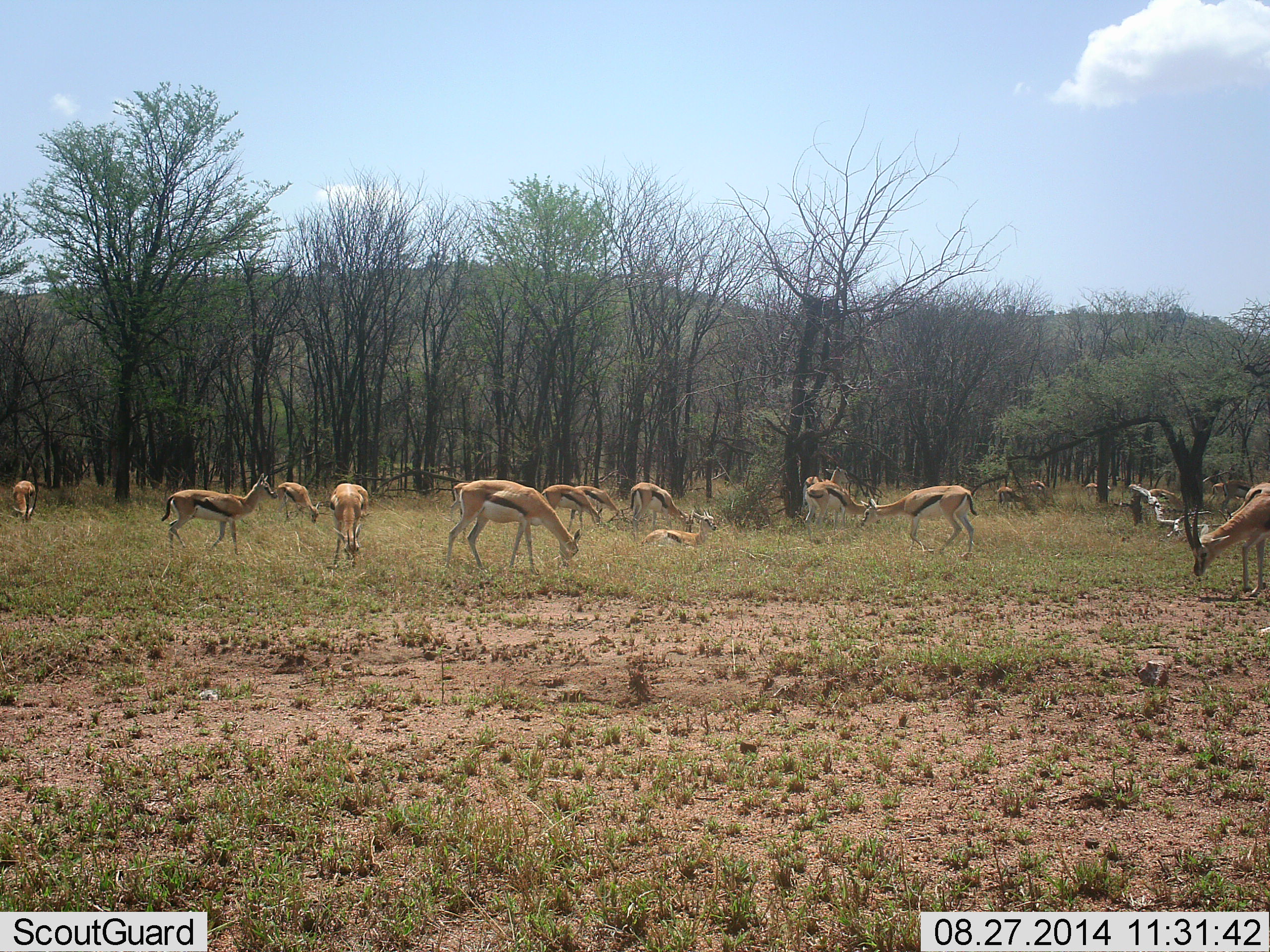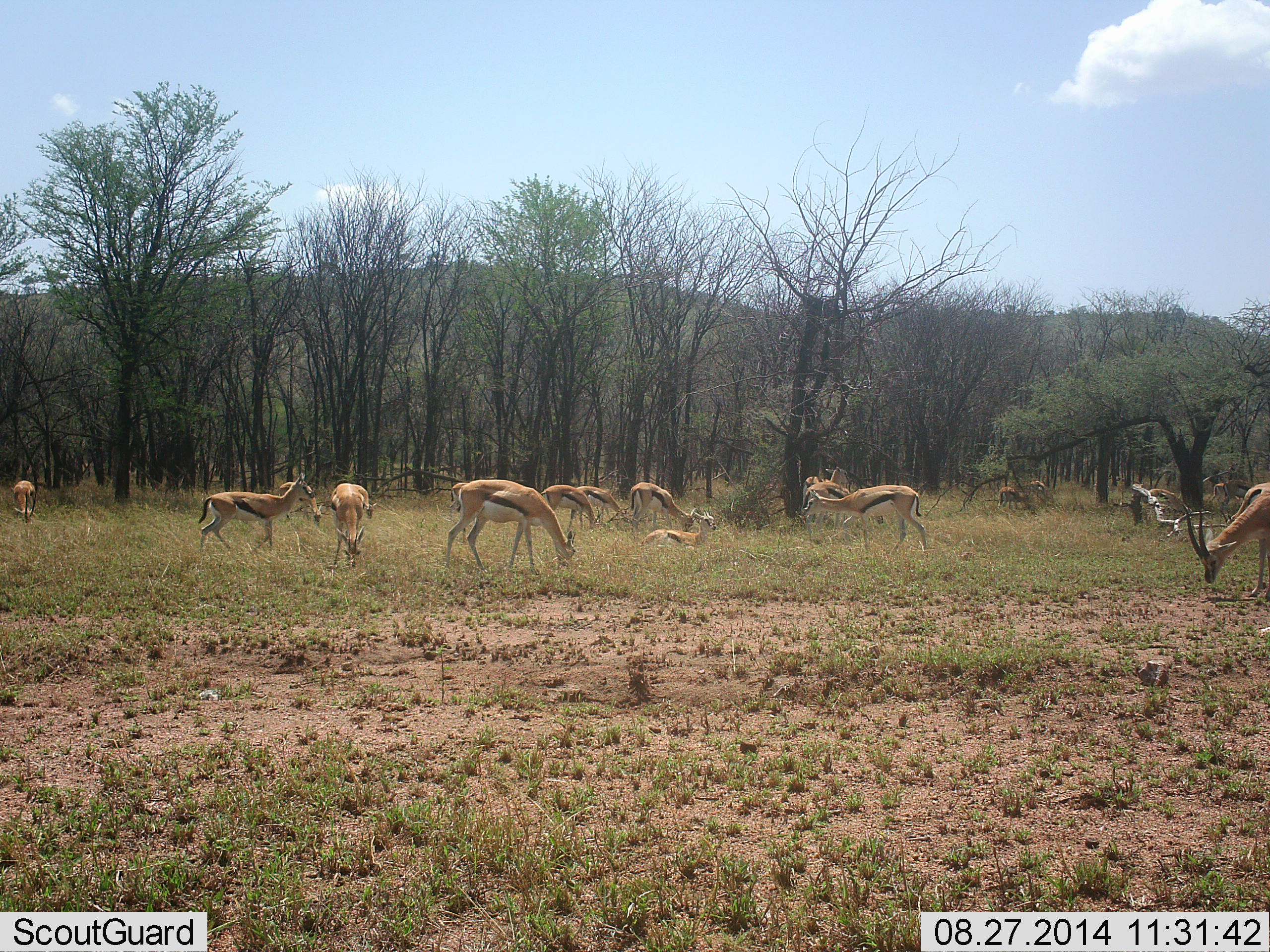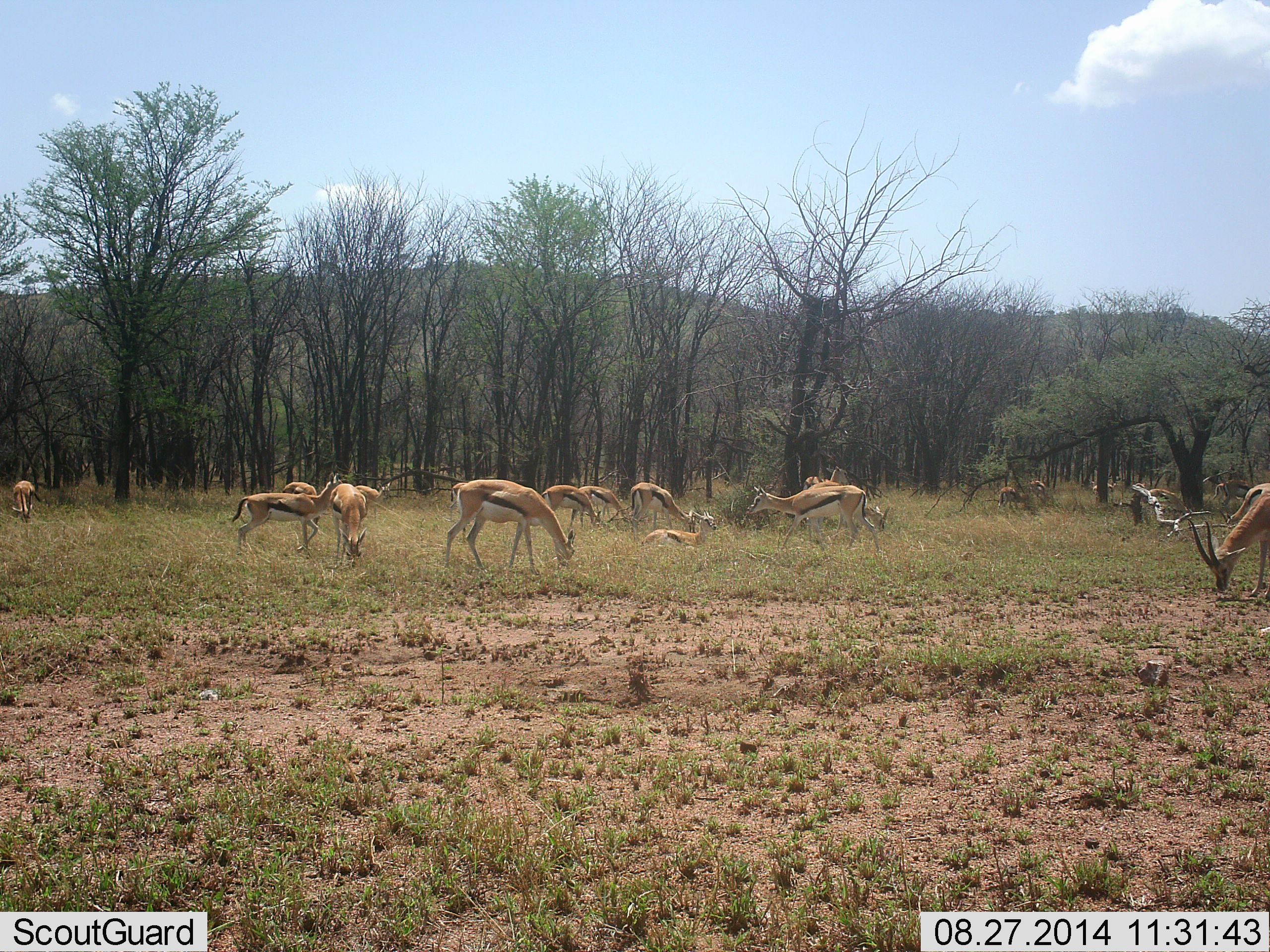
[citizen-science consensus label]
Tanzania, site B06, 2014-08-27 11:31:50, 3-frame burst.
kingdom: Animalia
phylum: Chordata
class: Mammalia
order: Artiodactyla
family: Bovidae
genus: Eudorcas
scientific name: Eudorcas thomsonii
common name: thomson's gazelle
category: gazellethomsons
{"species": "gazellethomsons (thomson's gazelle) (Eudorcas thomsonii)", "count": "11-50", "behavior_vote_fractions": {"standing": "60%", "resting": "60%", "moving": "70%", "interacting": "0%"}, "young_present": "10%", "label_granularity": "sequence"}